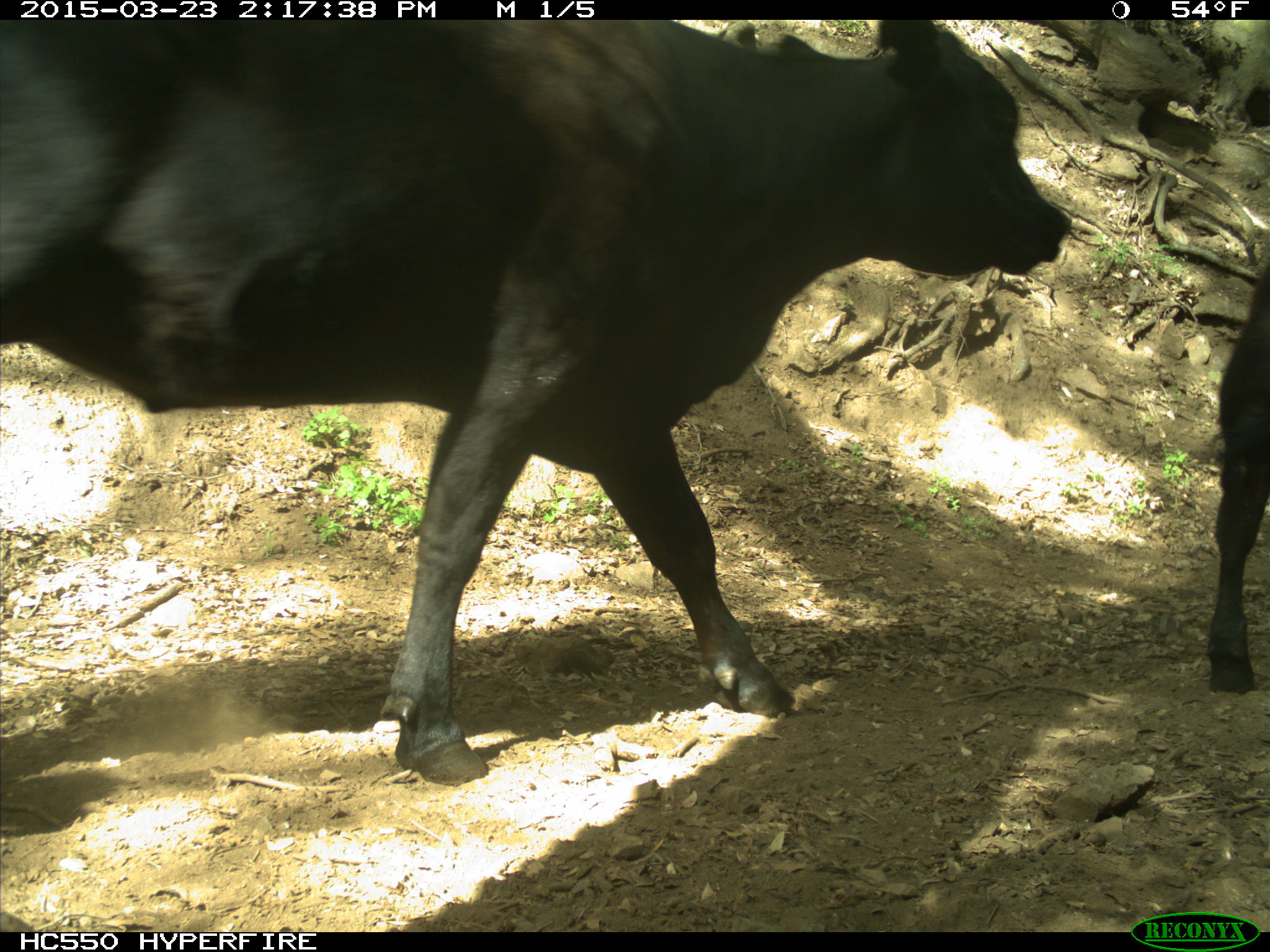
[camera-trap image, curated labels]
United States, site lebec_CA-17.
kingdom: Animalia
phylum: Chordata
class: Mammalia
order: Artiodactyla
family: Bovidae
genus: Bos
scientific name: Bos taurus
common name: domestic cow